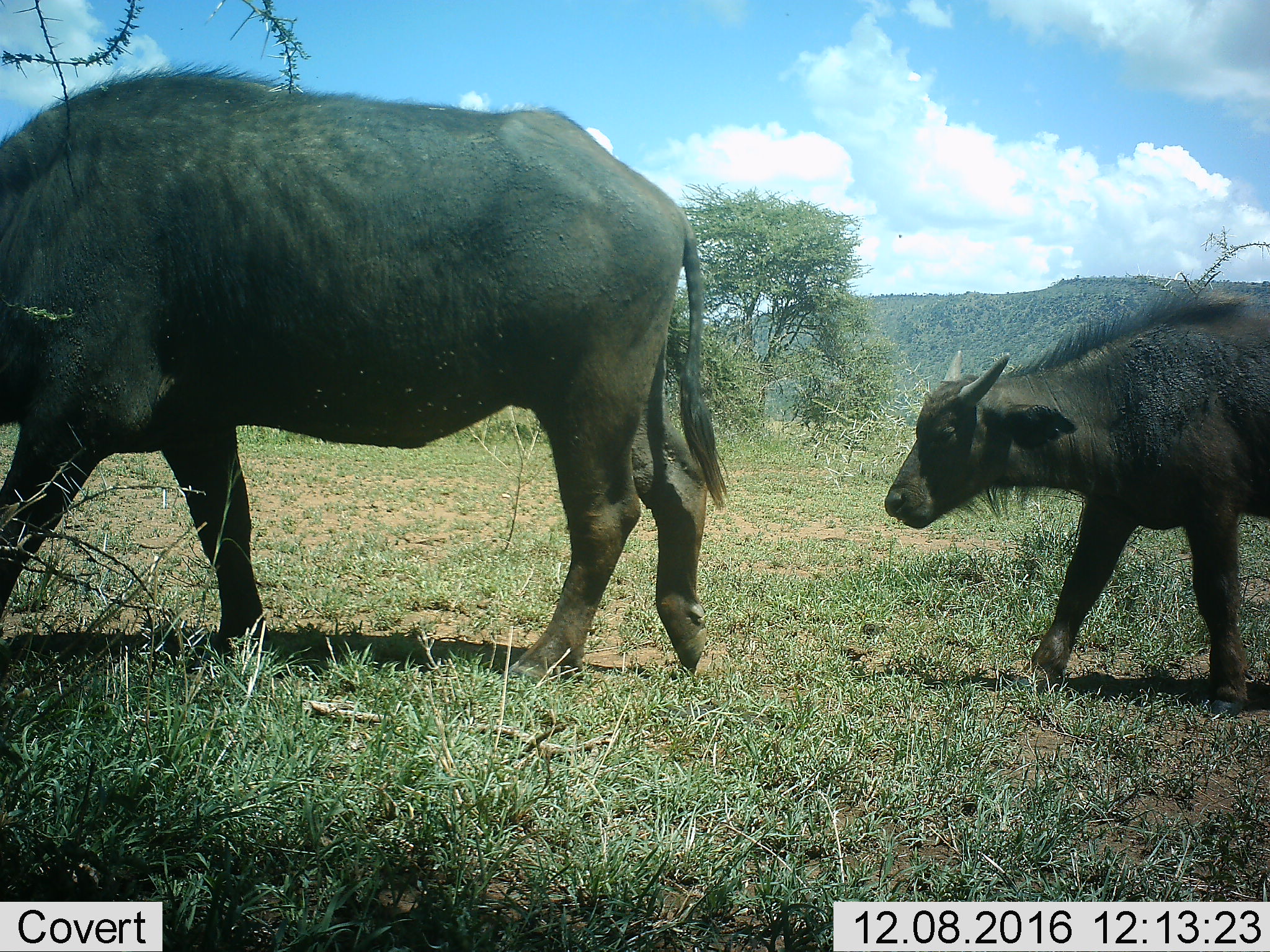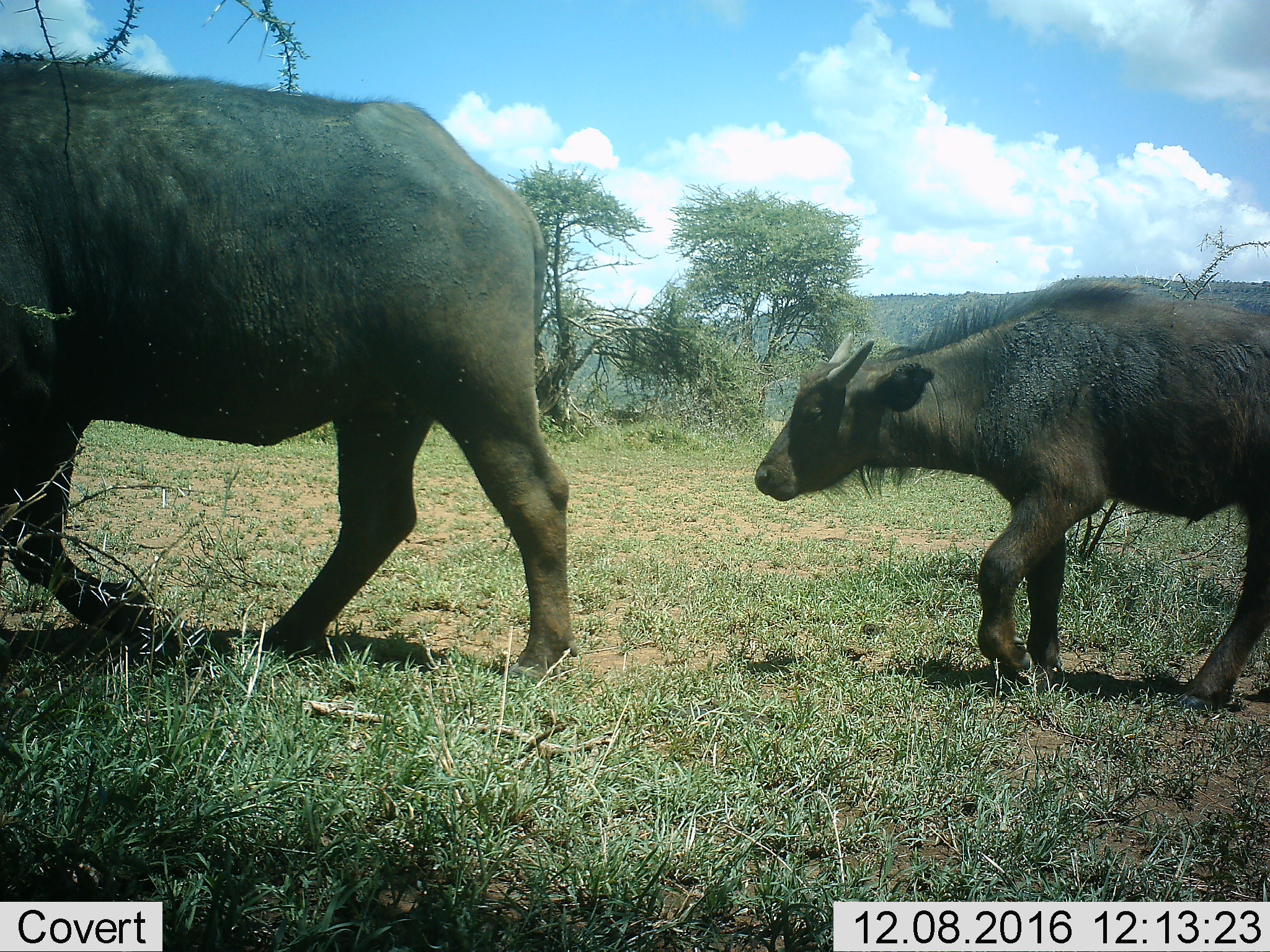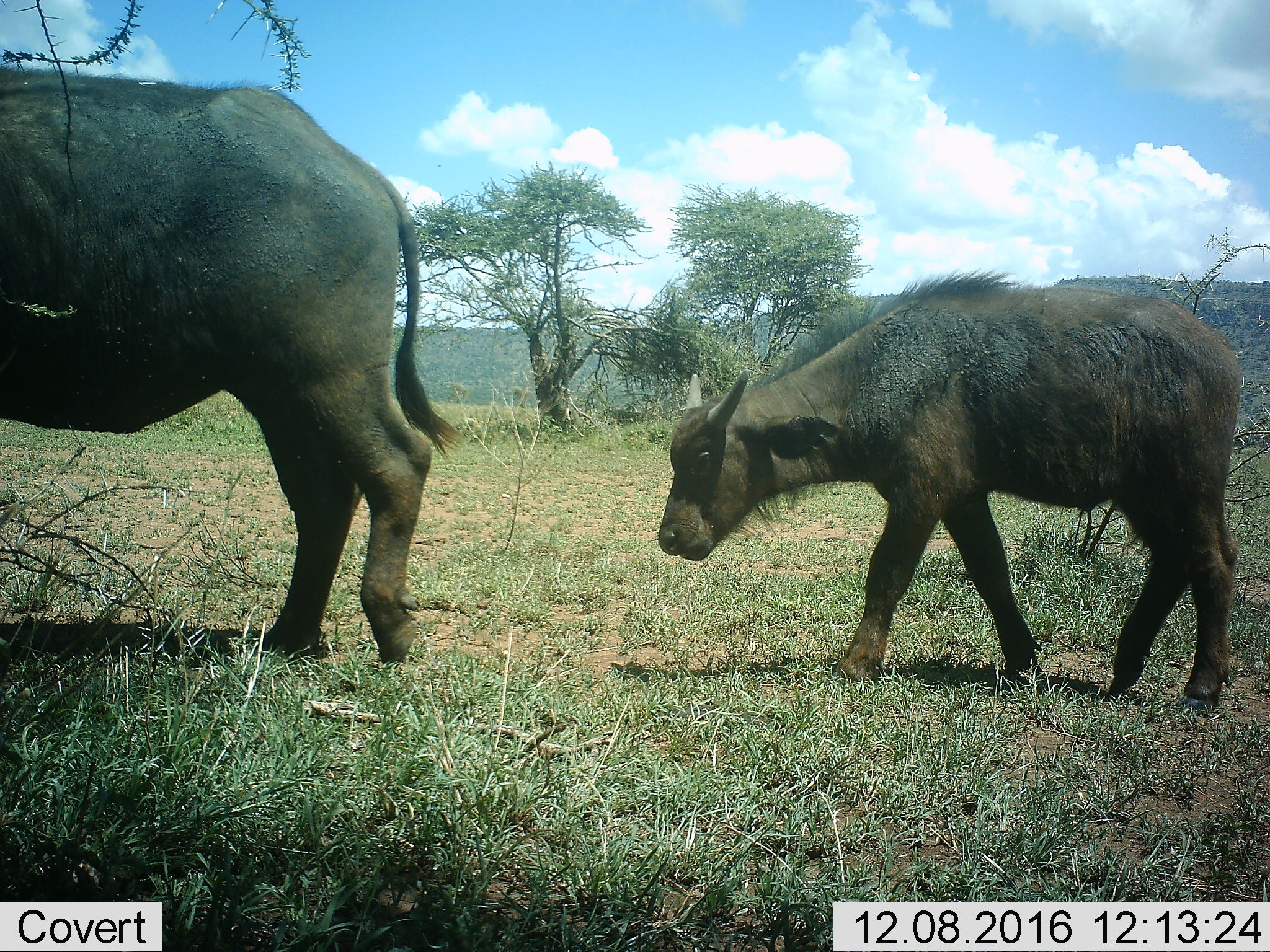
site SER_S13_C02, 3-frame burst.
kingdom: Animalia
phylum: Chordata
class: Mammalia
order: Artiodactyla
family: Bovidae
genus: Syncerus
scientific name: Syncerus caffer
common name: african buffalo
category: buffalo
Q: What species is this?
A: Buffalo (african buffalo) (Syncerus caffer).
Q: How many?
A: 2.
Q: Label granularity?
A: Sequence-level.